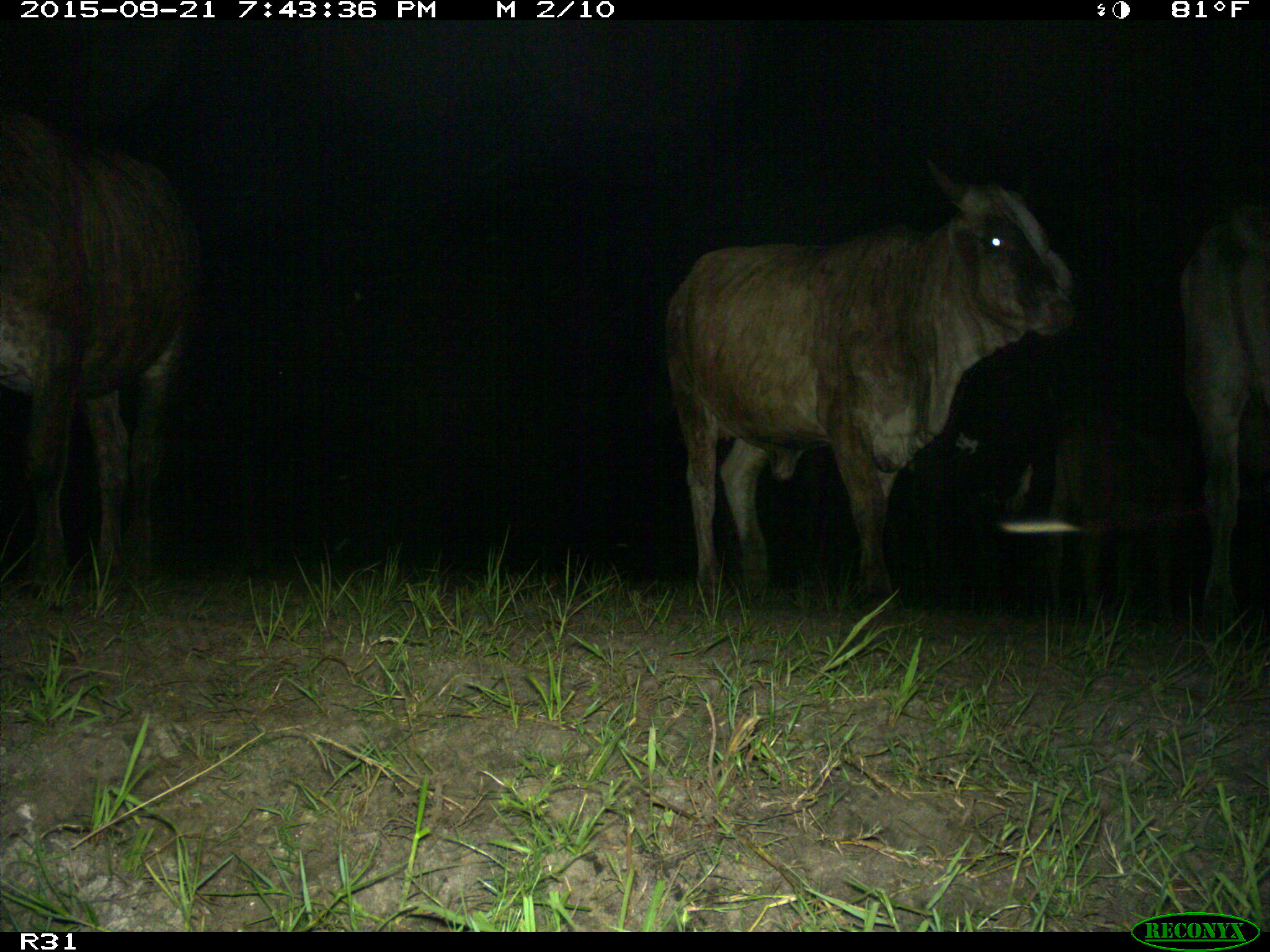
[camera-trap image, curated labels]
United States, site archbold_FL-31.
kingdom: Animalia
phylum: Chordata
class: Mammalia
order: Artiodactyla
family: Bovidae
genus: Bos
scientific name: Bos taurus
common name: domestic cow